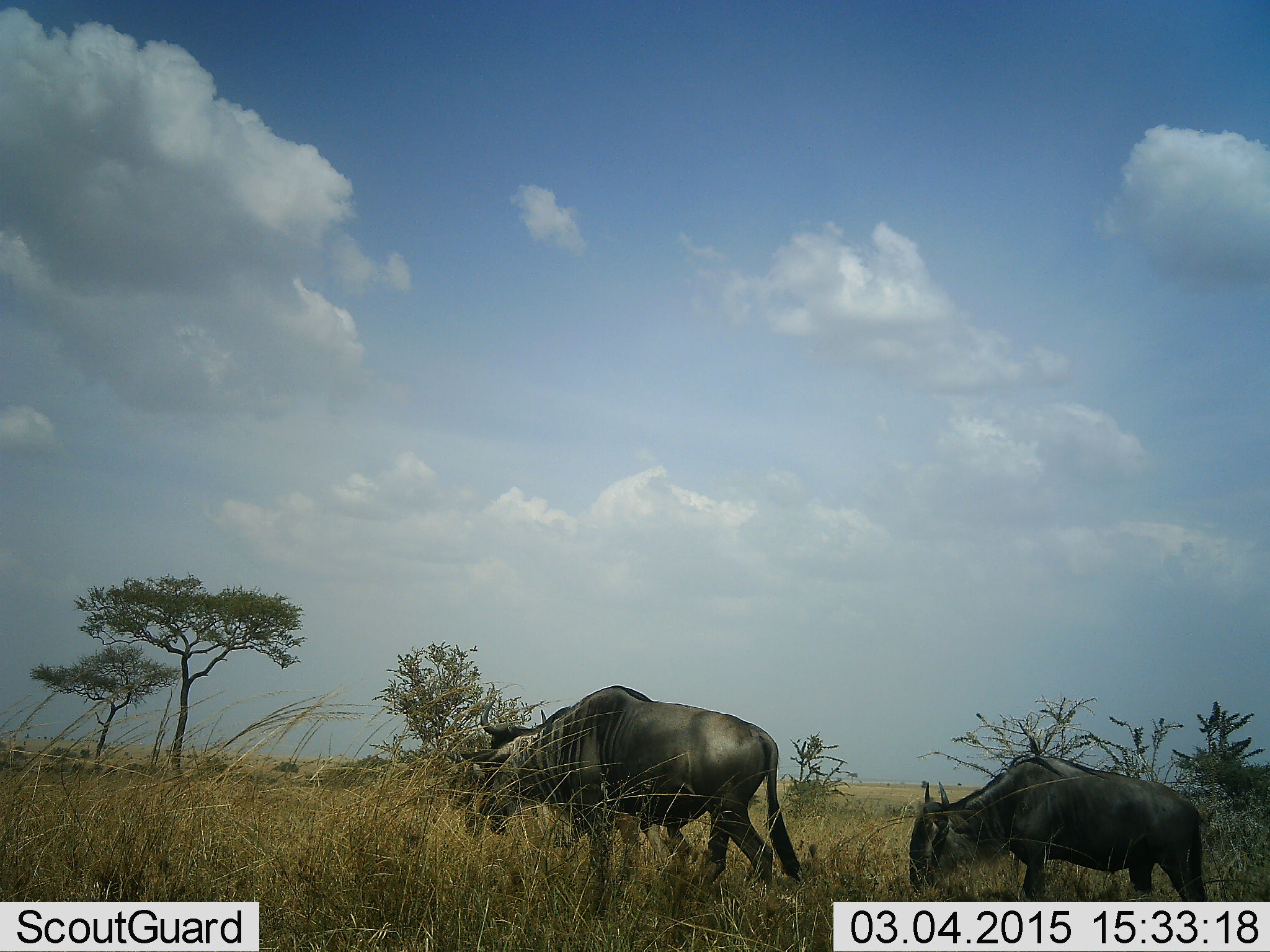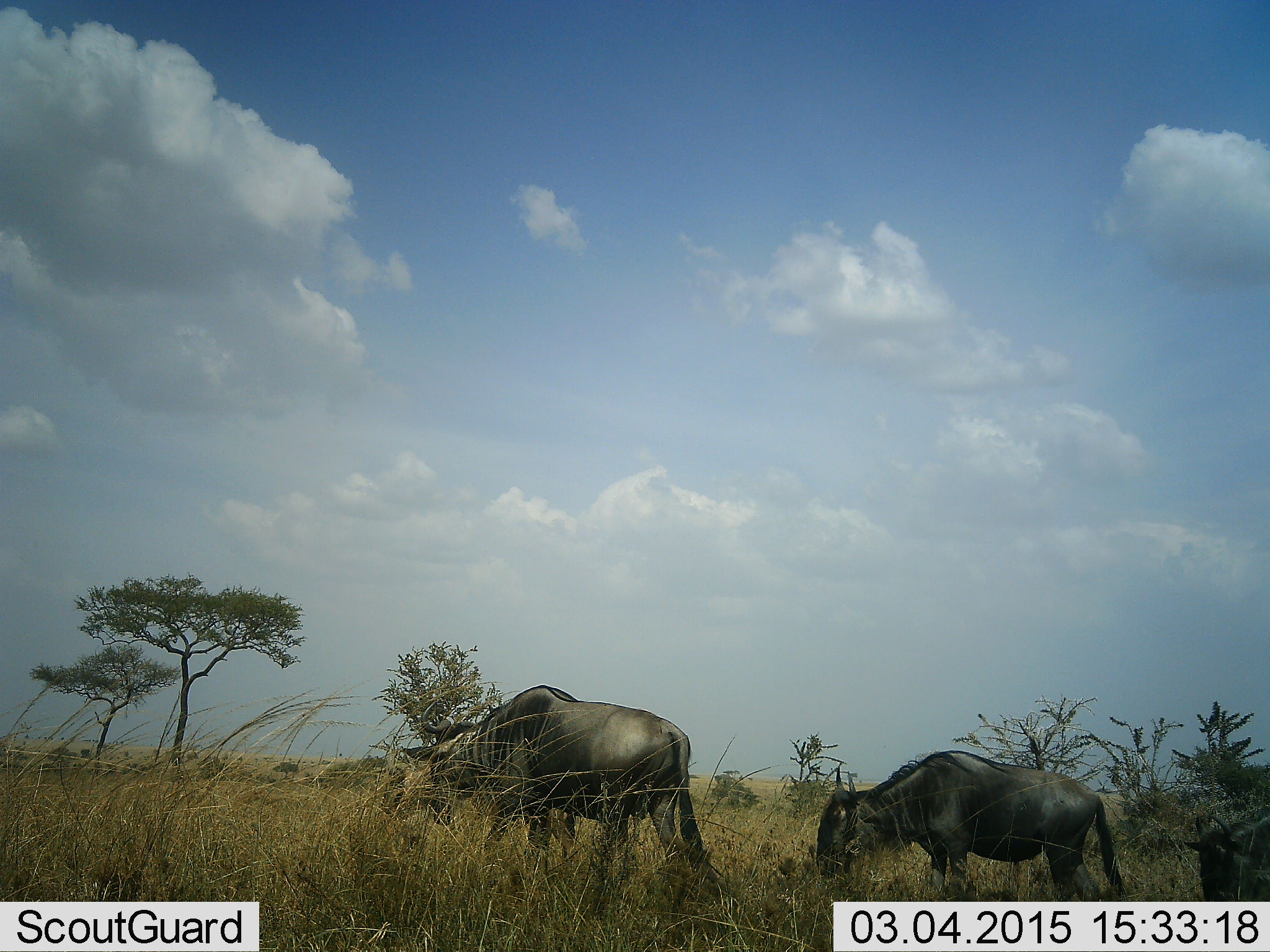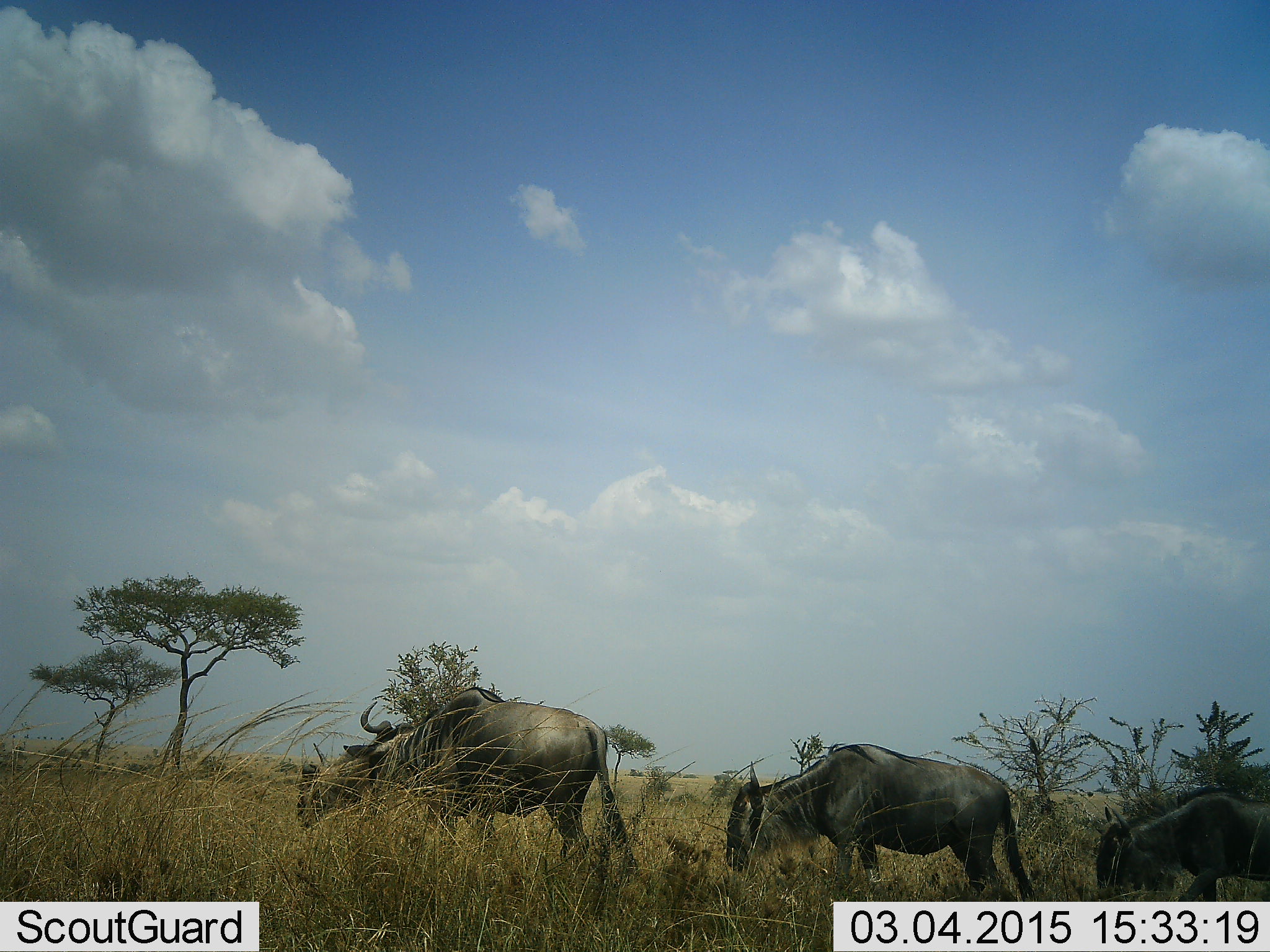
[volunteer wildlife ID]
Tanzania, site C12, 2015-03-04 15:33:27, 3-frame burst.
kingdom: Animalia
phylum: Chordata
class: Mammalia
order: Artiodactyla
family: Bovidae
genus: Connochaetes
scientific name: Connochaetes taurinus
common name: blue wildebeest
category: wildebeest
Wildebeest (blue wildebeest) (Connochaetes taurinus), count 3. Behavior (volunteer vote fractions): standing 0%, resting 0%, moving 82%, interacting 0%. Young present (vote fraction): 0%. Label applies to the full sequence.